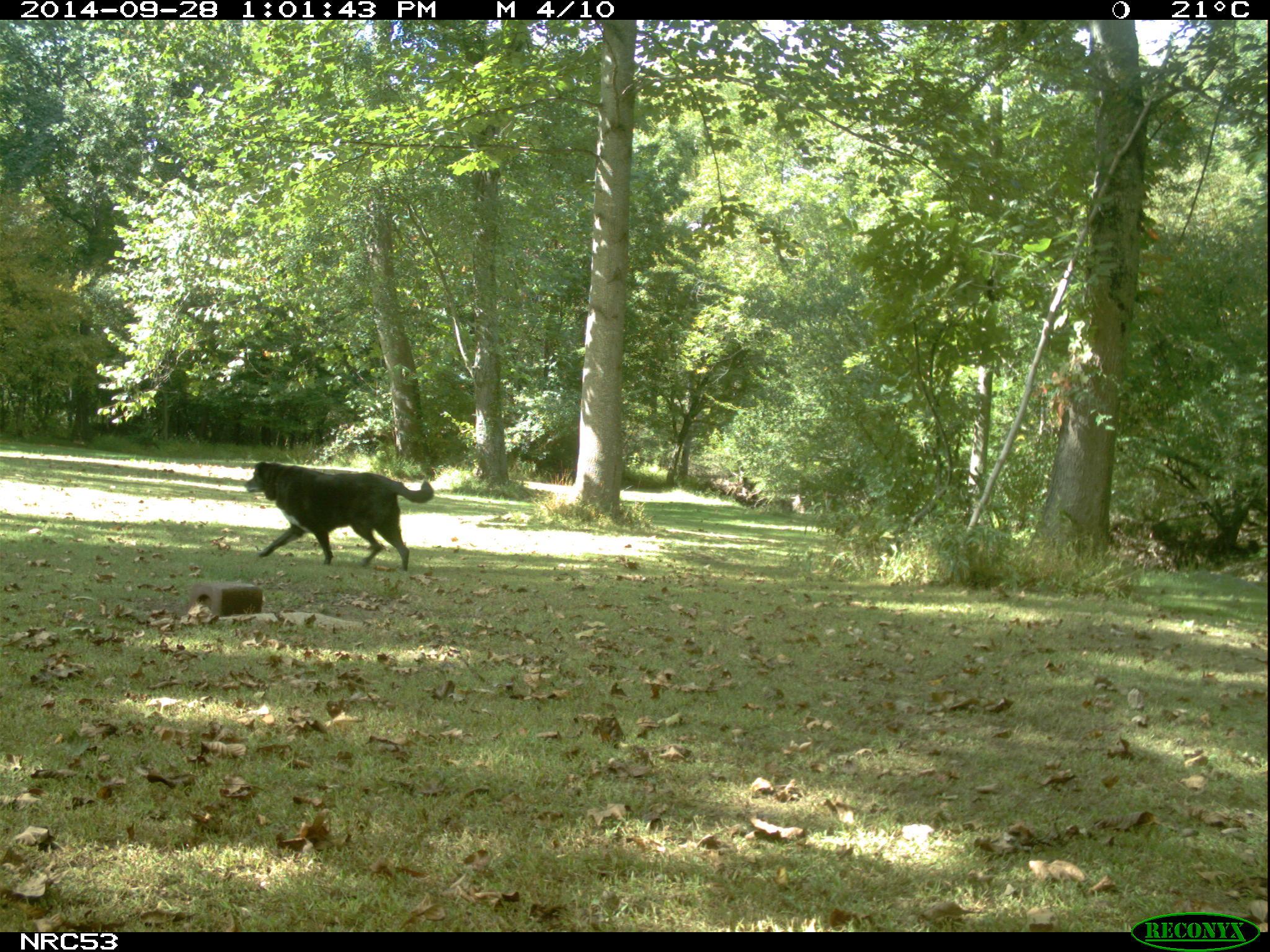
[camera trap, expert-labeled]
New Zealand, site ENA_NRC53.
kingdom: Animalia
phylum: Chordata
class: Mammalia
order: Carnivora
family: Canidae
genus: Canis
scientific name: Canis familiaris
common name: domestic dog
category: dog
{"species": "dog (domestic dog) (Canis familiaris)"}